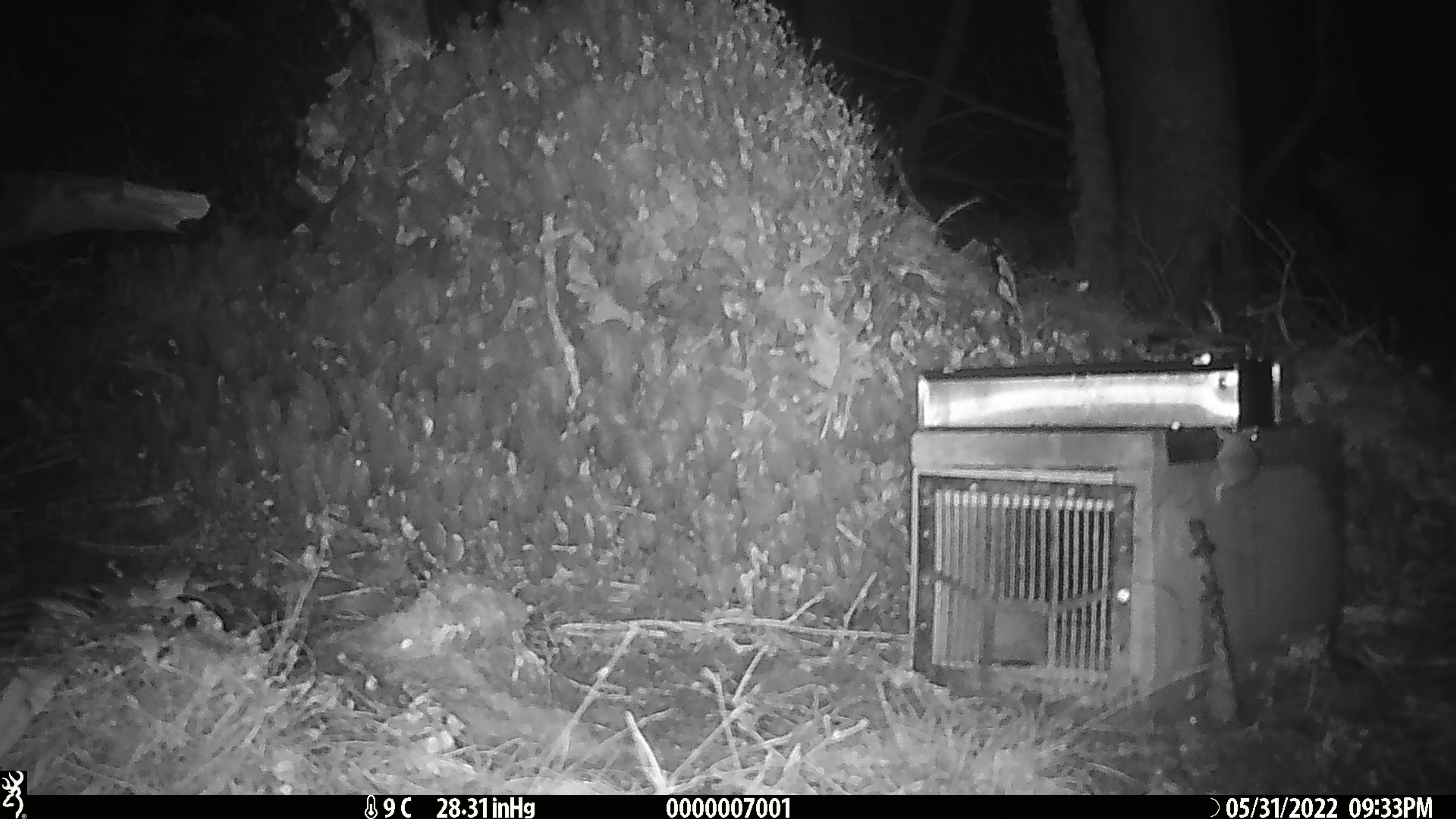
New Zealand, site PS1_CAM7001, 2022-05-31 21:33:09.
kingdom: Animalia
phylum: Chordata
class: Mammalia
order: Rodentia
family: Muridae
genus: Mus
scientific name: Mus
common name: mouse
Mouse (Mus).